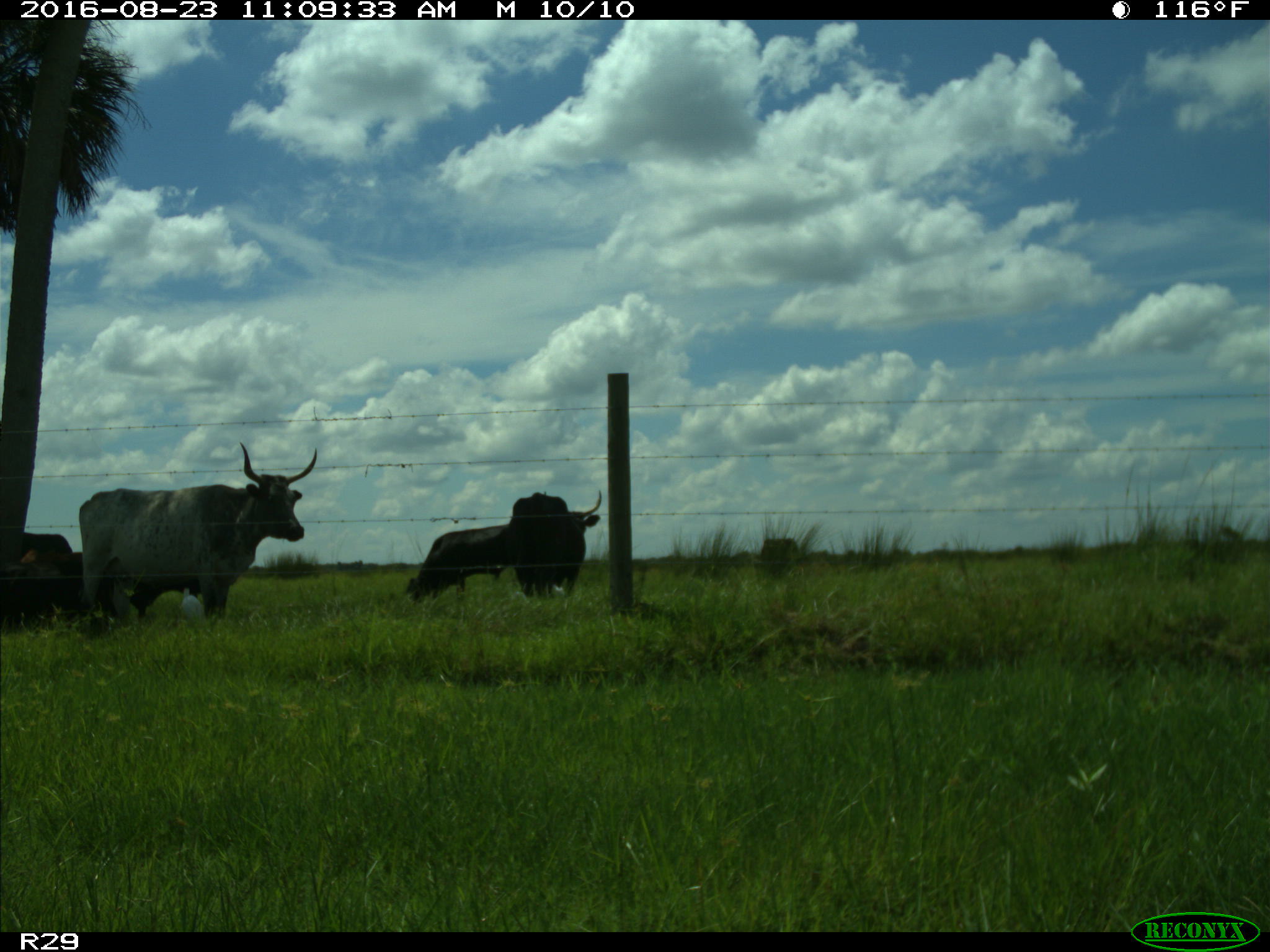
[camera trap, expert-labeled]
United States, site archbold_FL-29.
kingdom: Animalia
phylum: Chordata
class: Mammalia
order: Artiodactyla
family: Bovidae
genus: Bos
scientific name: Bos taurus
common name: domestic cow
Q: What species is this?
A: Bos taurus (domestic cow).